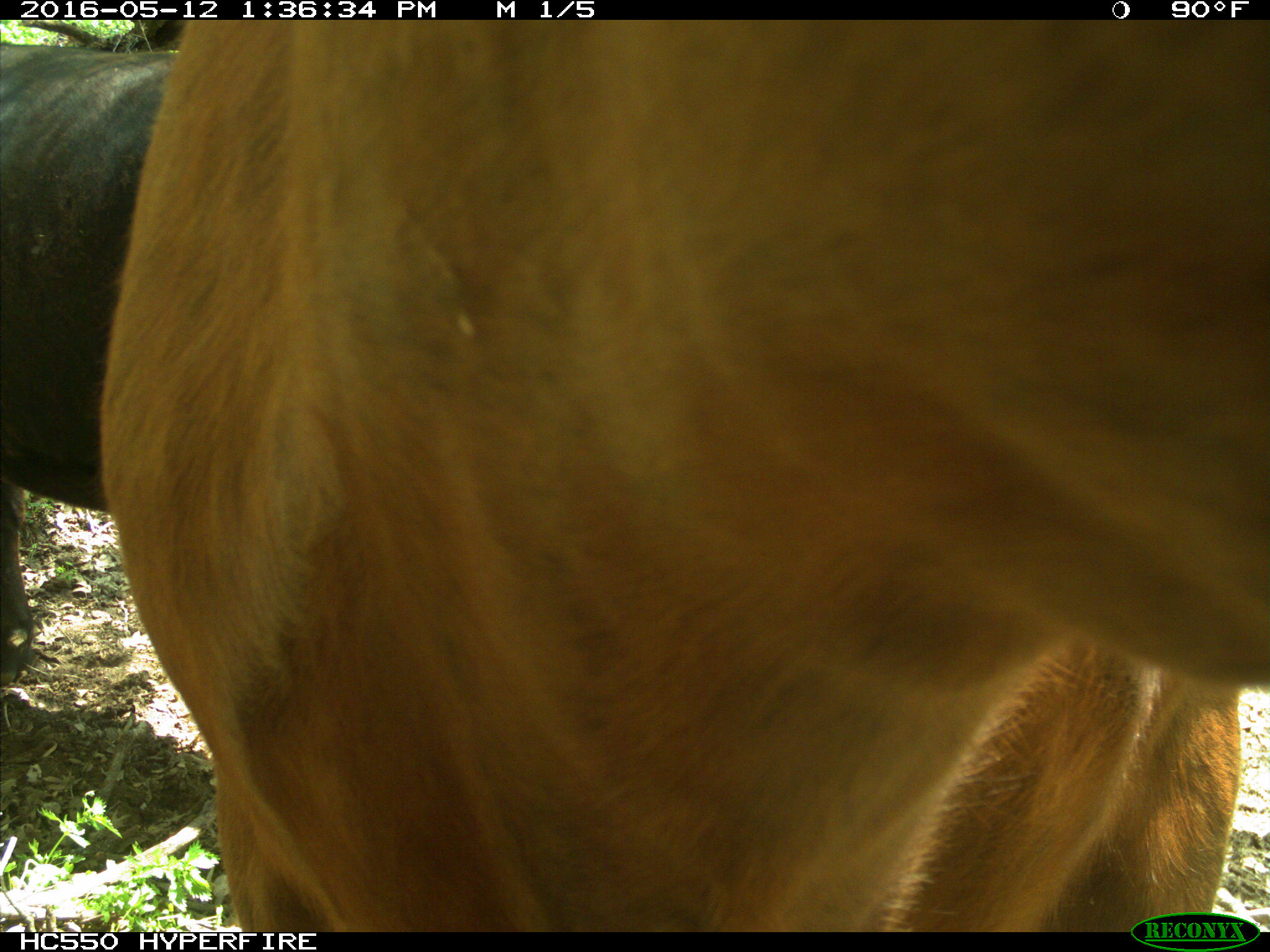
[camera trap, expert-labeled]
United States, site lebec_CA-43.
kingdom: Animalia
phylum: Chordata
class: Mammalia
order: Artiodactyla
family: Bovidae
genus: Bos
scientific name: Bos taurus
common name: domestic cow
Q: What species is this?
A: Bos taurus (domestic cow).